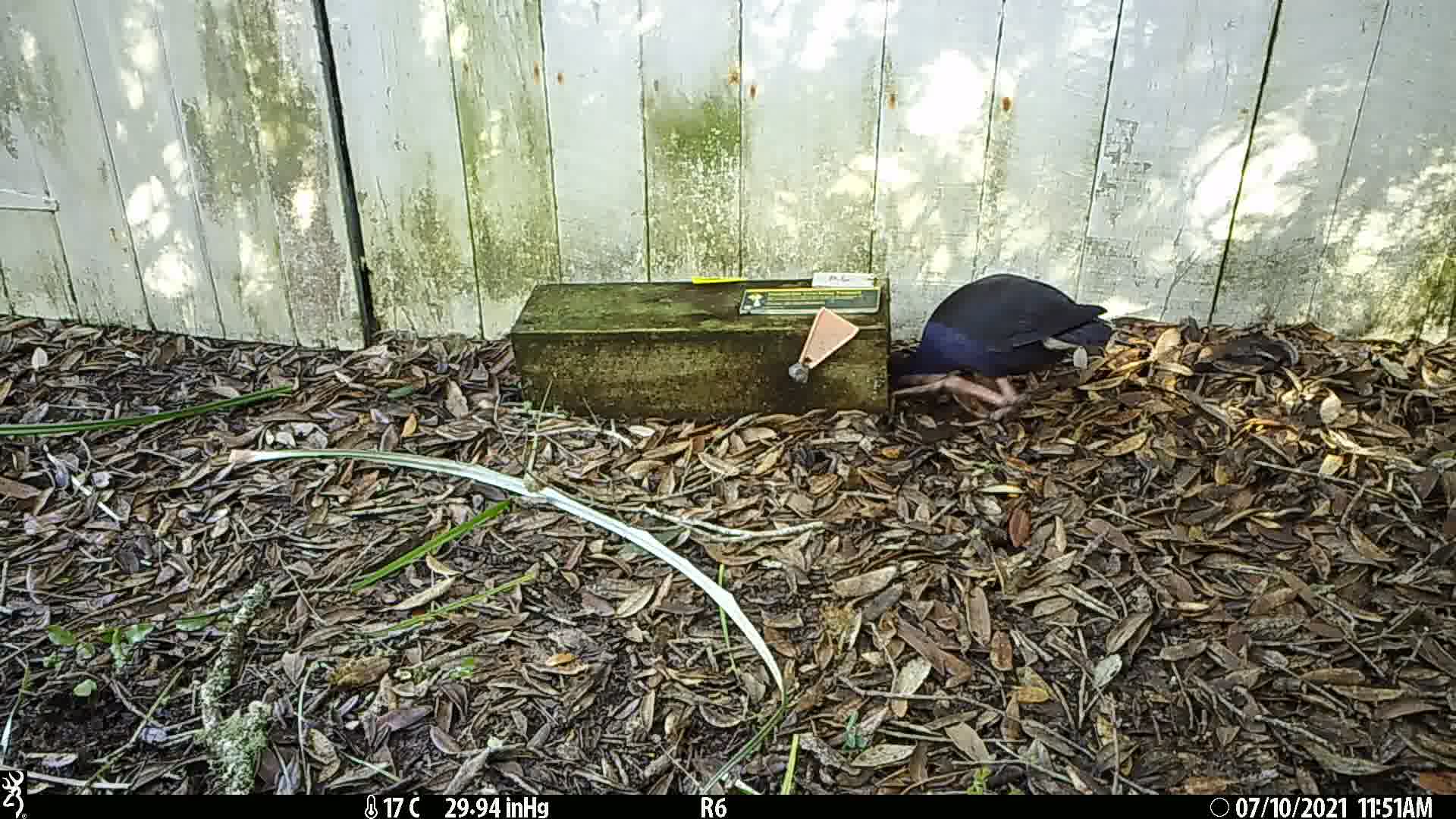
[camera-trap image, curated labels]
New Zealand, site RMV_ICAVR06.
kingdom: Animalia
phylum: Chordata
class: Aves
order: Gruiformes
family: Rallidae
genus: Porphyrio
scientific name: Porphyrio melanotus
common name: australasian swamphen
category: pukeko